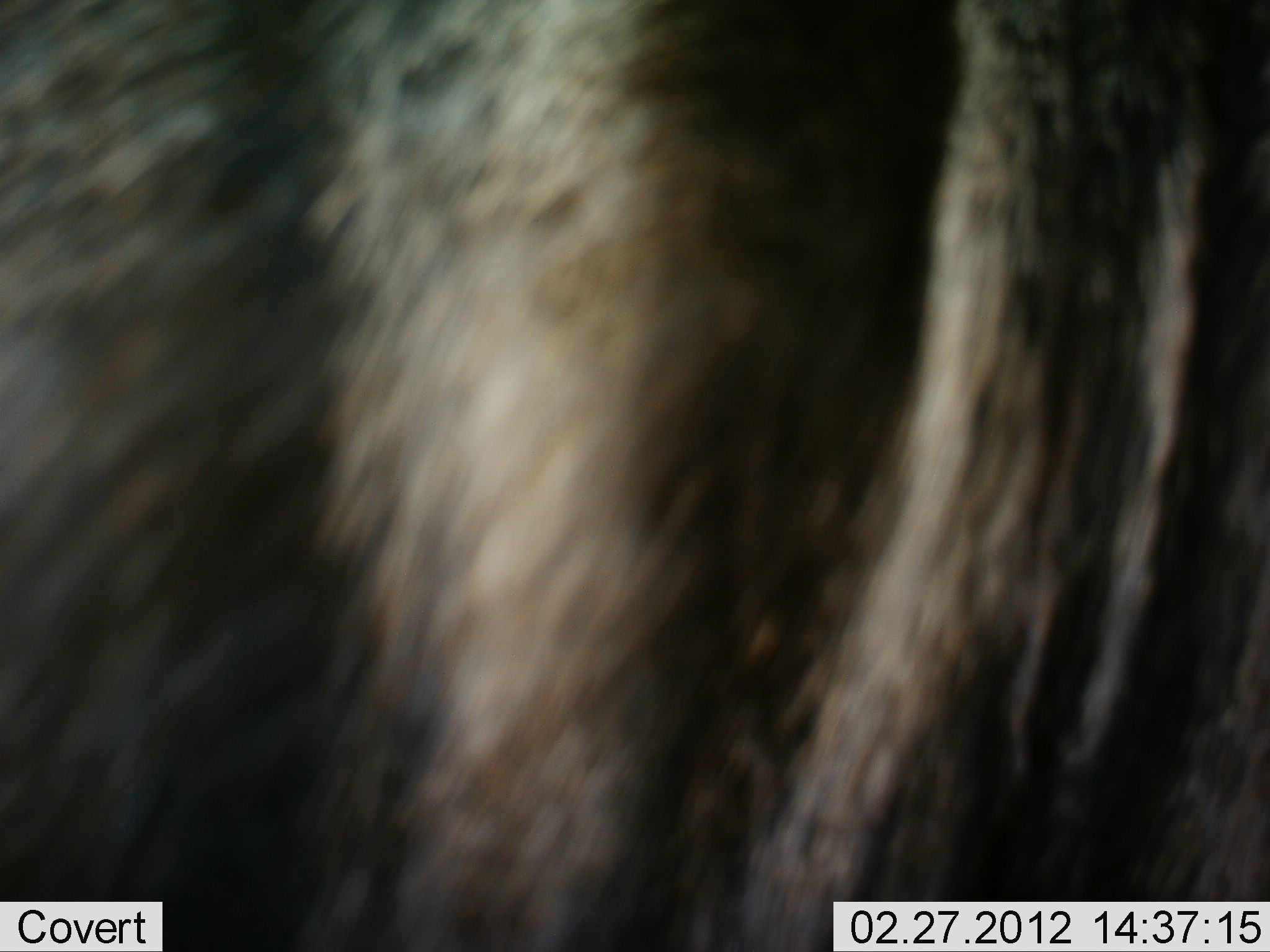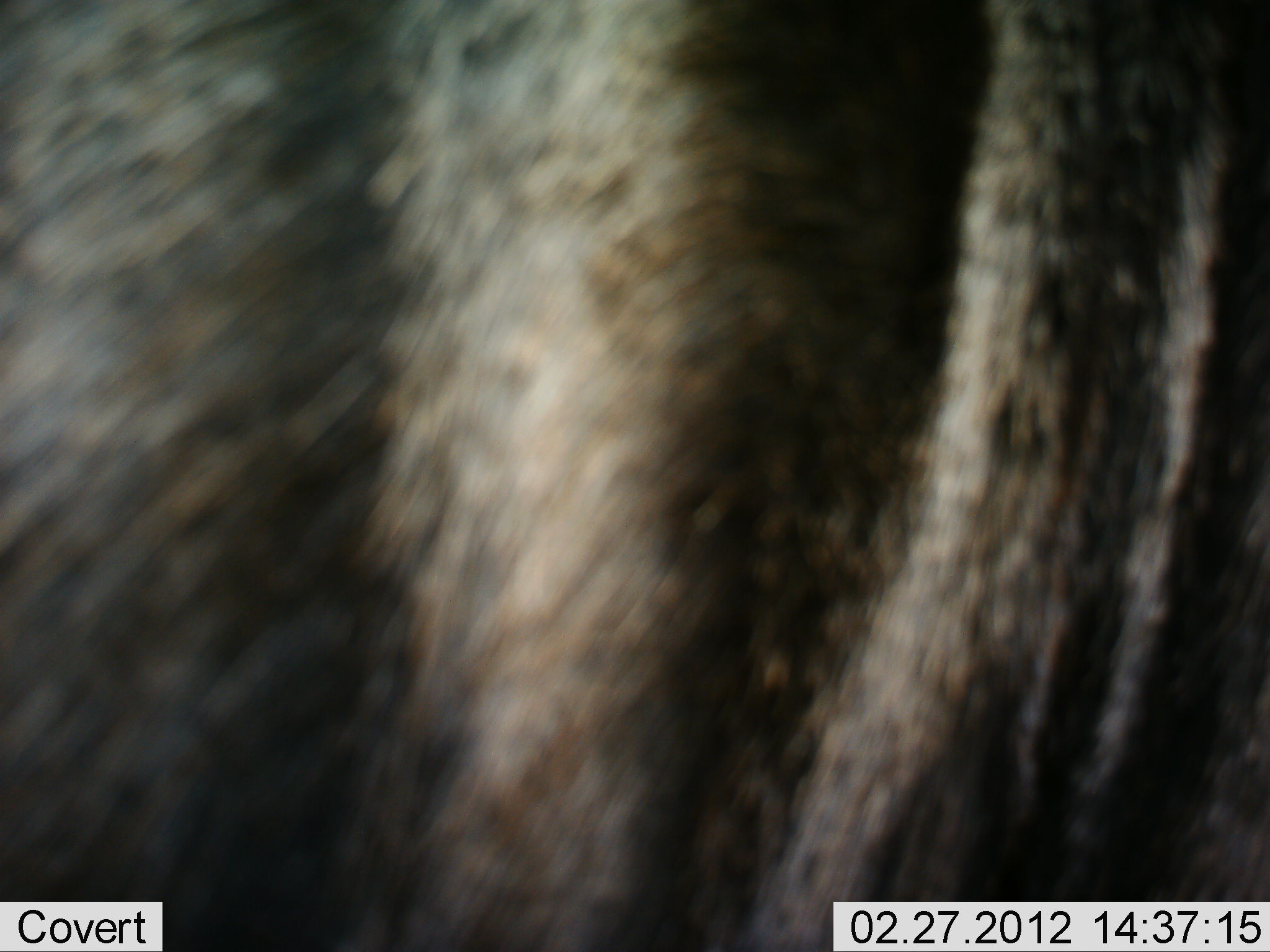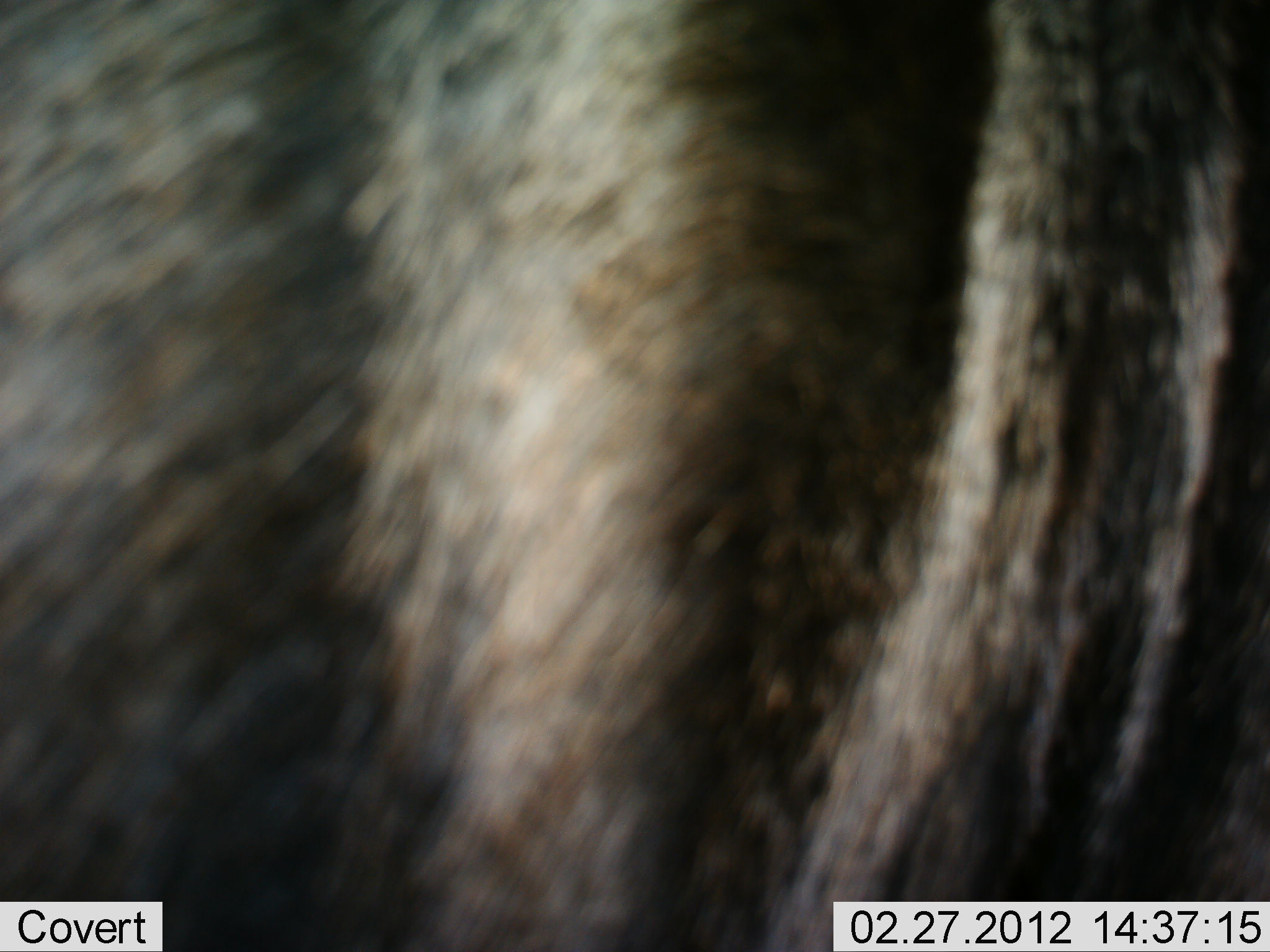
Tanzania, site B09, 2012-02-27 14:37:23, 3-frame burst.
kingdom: Animalia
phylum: Chordata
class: Mammalia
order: Artiodactyla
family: Bovidae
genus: Connochaetes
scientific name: Connochaetes taurinus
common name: blue wildebeest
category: wildebeest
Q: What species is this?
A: Wildebeest (blue wildebeest) (Connochaetes taurinus).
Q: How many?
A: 1.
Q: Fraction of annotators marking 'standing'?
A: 94%.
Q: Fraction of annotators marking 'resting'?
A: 0%.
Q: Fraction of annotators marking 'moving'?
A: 6%.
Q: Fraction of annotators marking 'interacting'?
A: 0%.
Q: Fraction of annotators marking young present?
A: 0%.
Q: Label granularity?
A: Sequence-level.